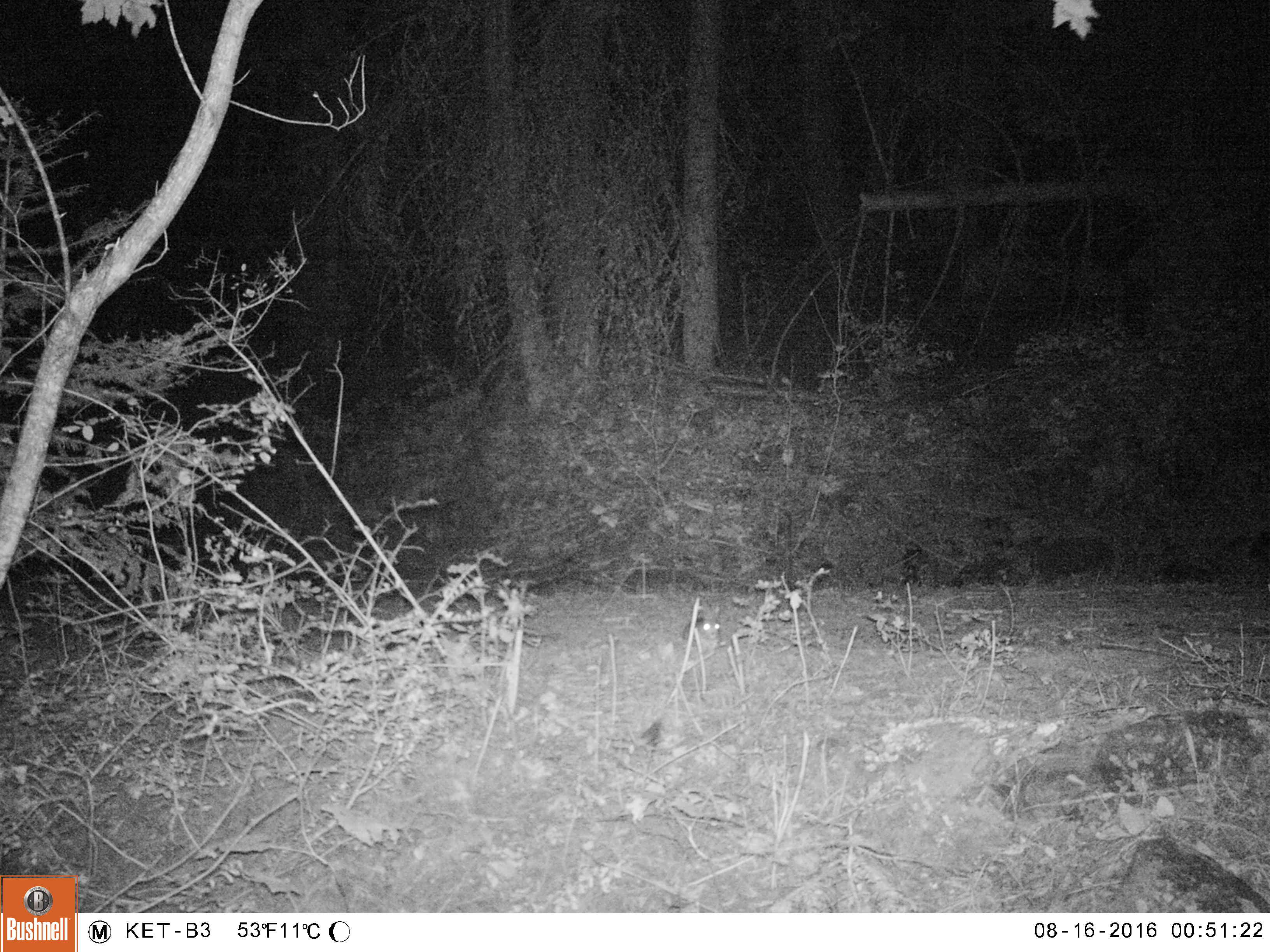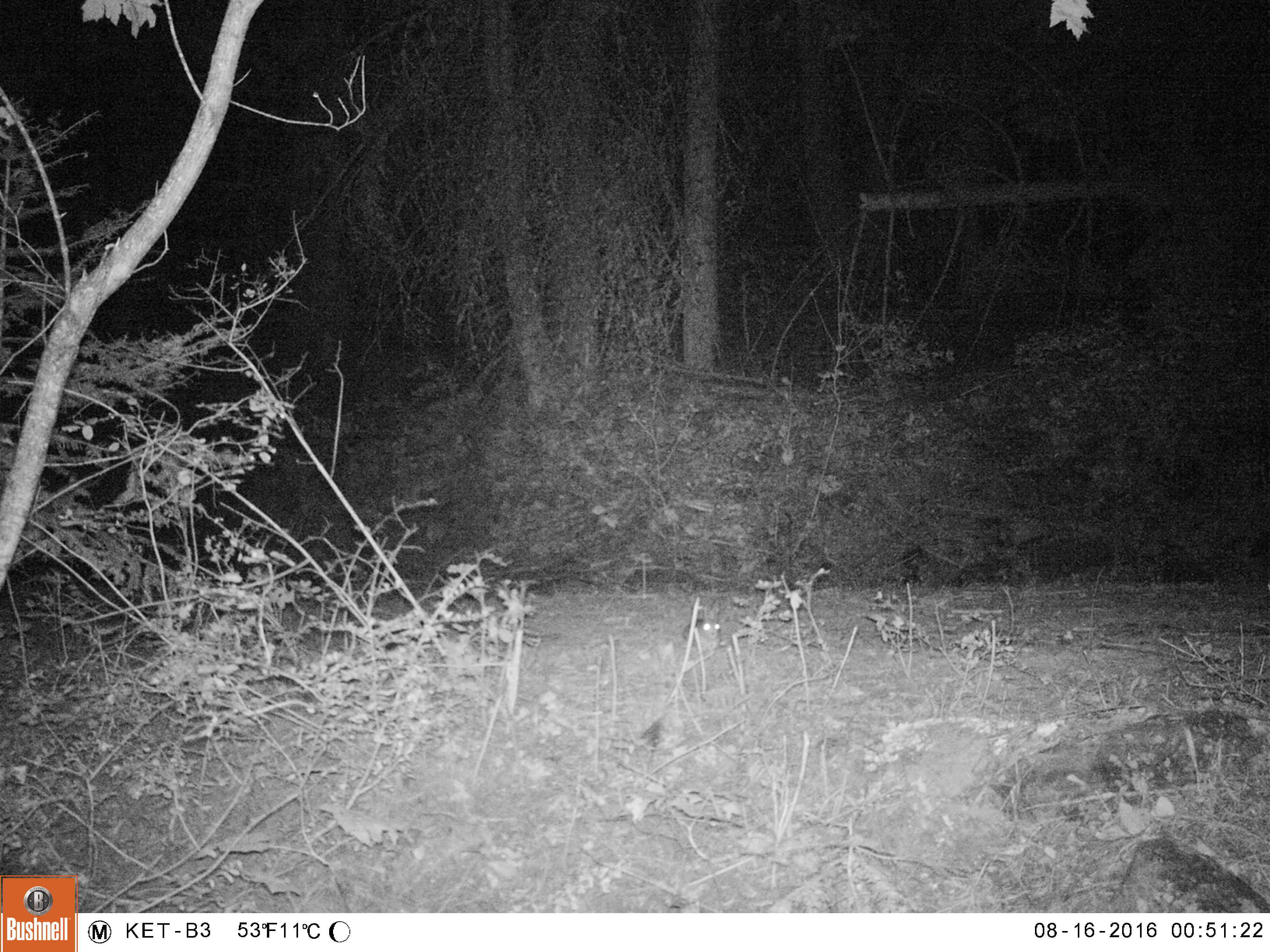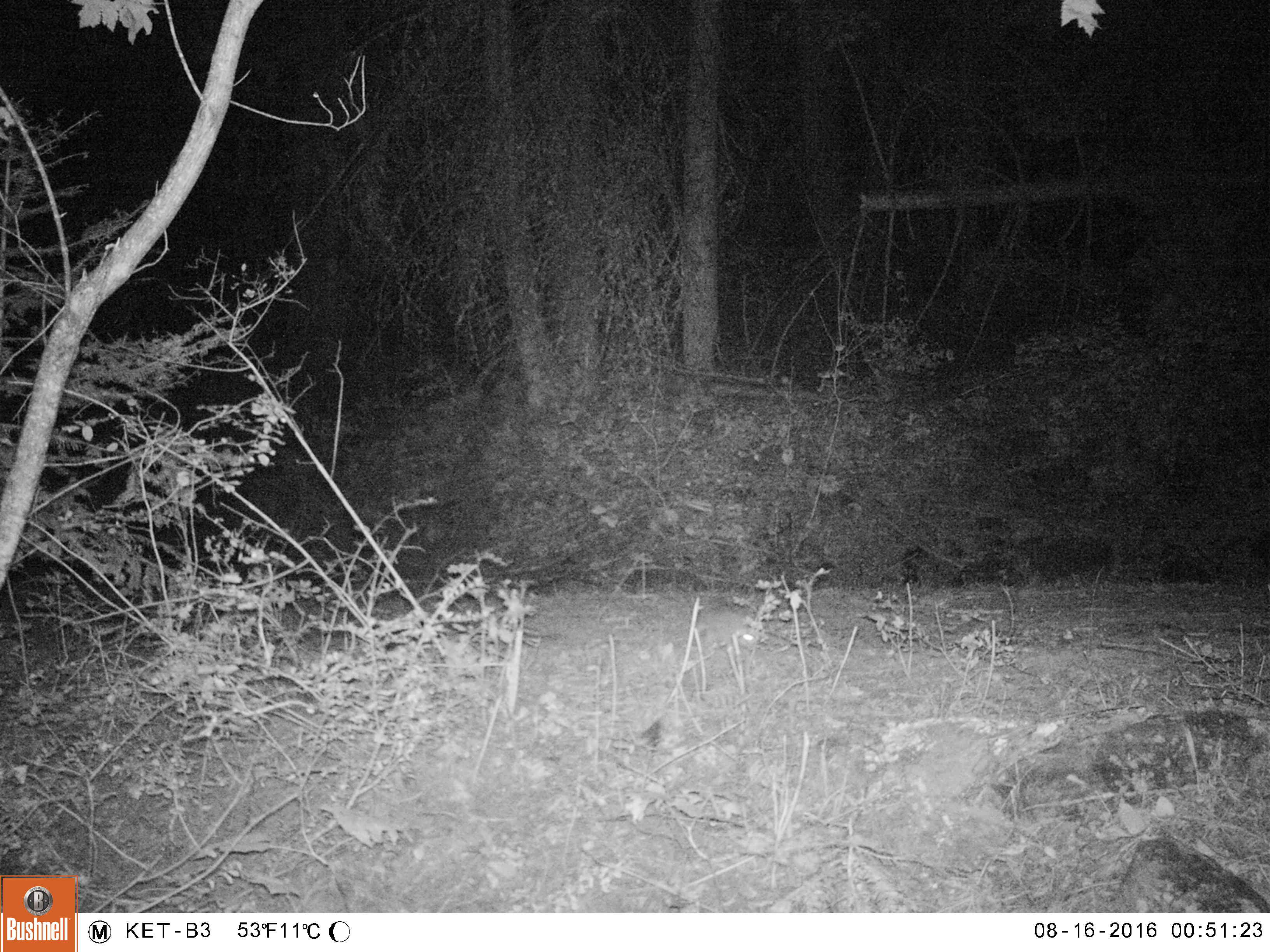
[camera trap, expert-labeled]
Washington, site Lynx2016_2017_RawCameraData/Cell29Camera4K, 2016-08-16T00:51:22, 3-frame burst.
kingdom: Animalia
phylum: Chordata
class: Mammalia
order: Lagomorpha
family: Leporidae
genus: Lepus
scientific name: Lepus americanus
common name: snowshoe hare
Lepus americanus (snowshoe hare). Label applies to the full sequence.